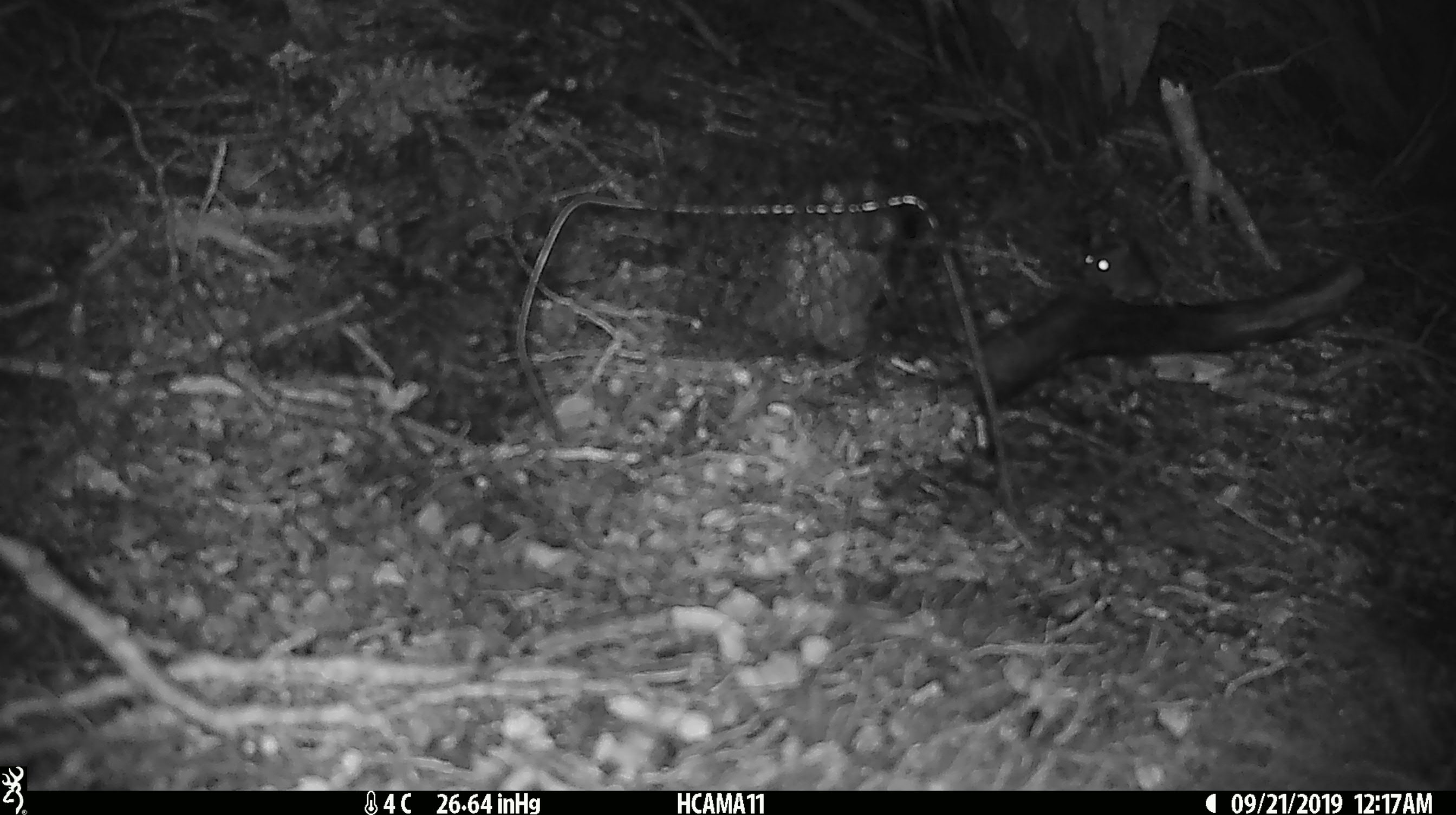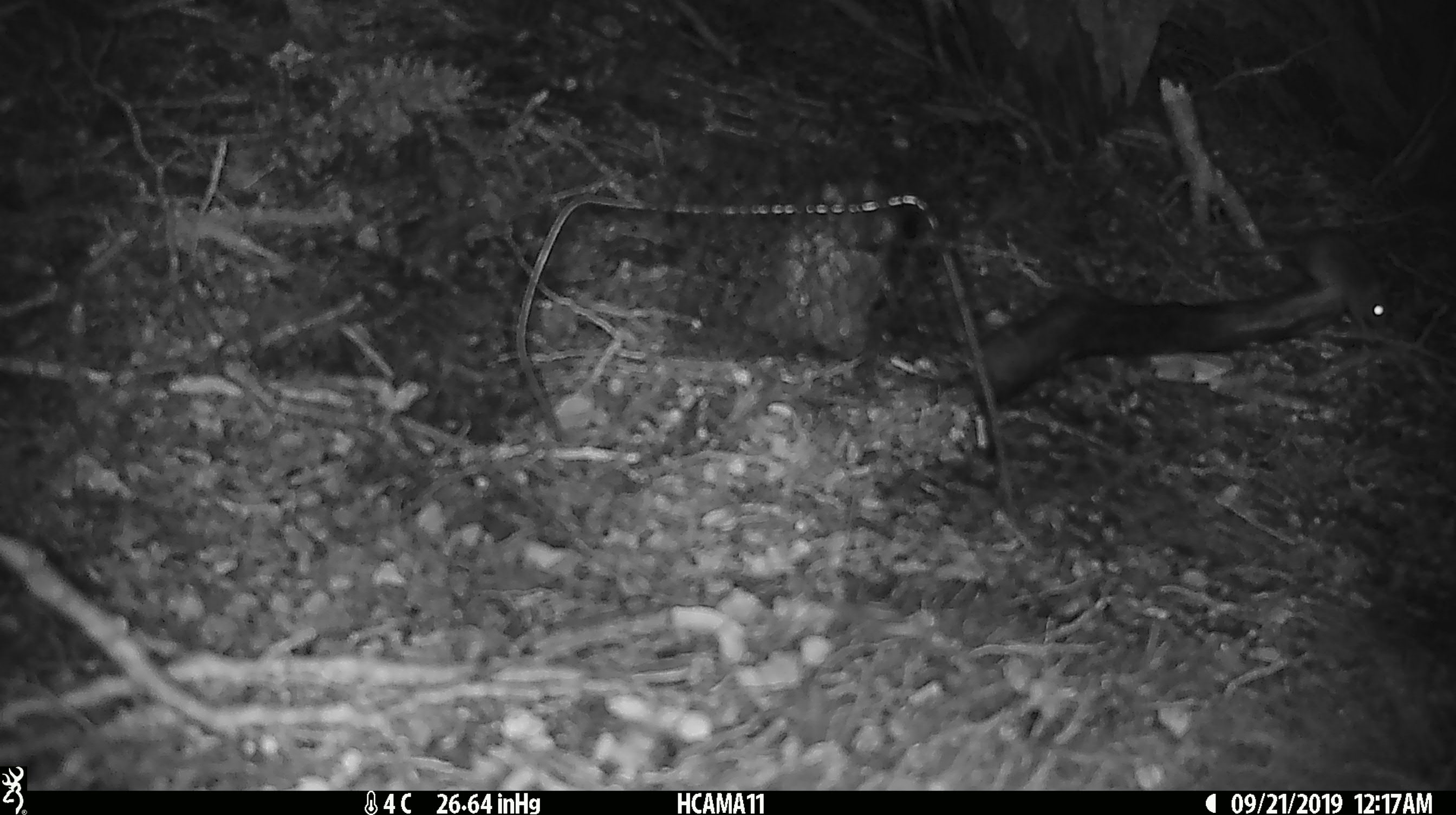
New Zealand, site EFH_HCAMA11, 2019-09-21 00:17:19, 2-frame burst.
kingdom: Animalia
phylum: Chordata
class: Mammalia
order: Rodentia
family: Muridae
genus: Mus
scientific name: Mus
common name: mouse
Mouse (Mus).